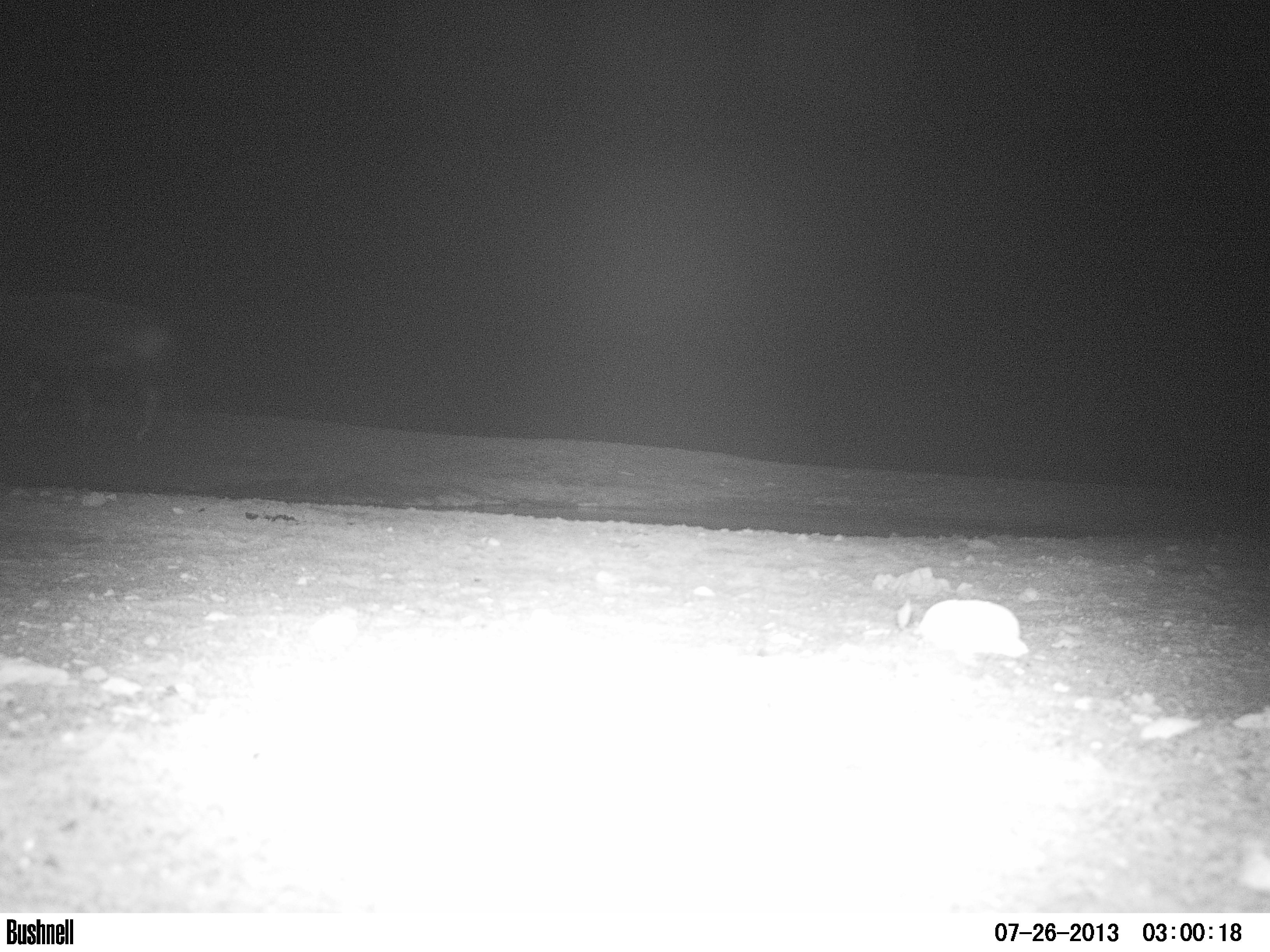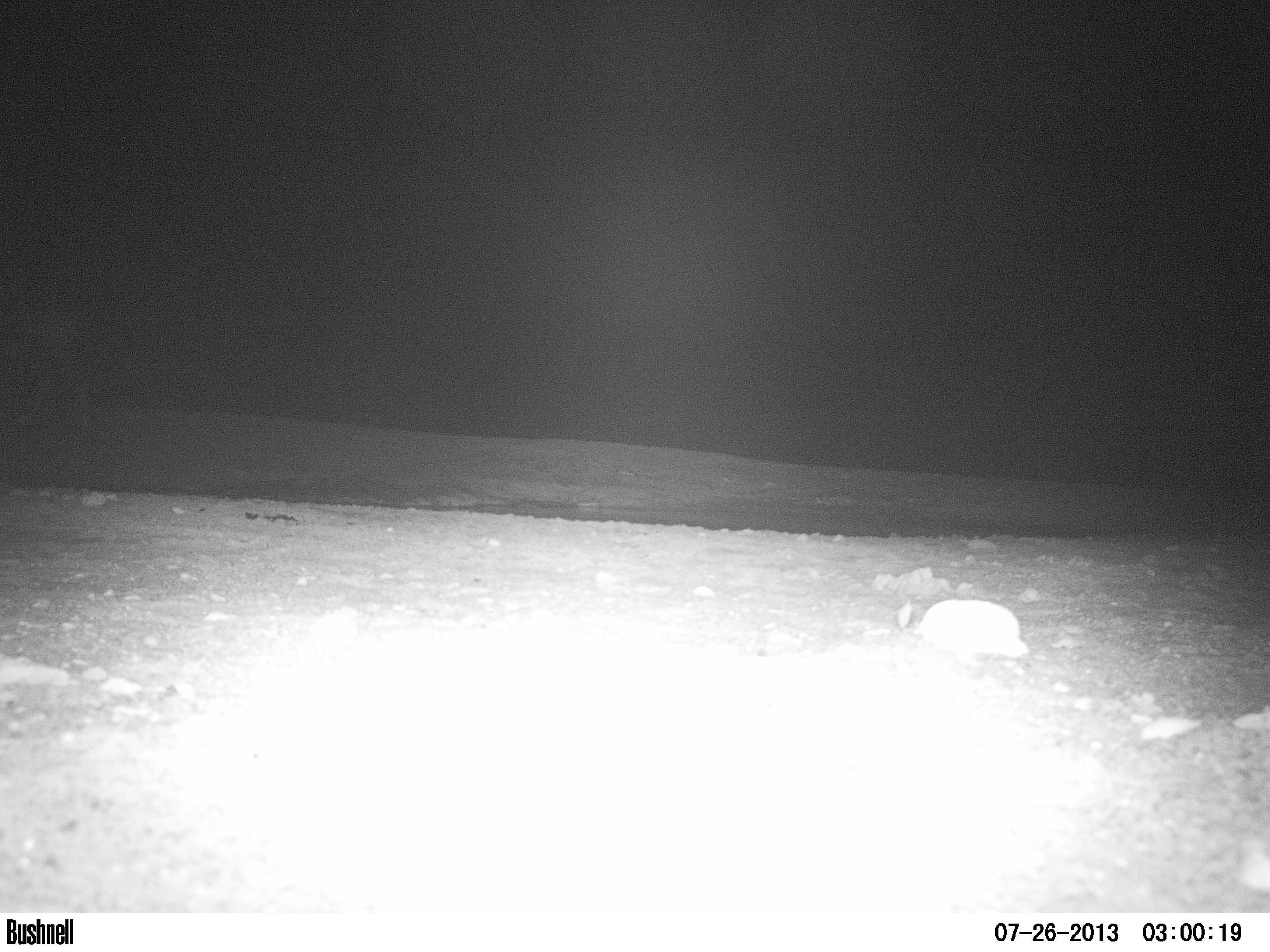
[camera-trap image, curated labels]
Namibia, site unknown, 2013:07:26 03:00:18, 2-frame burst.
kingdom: Animalia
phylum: Chordata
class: Mammalia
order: Artiodactyla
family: Bovidae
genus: Oryx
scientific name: Oryx gazella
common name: gemsbok